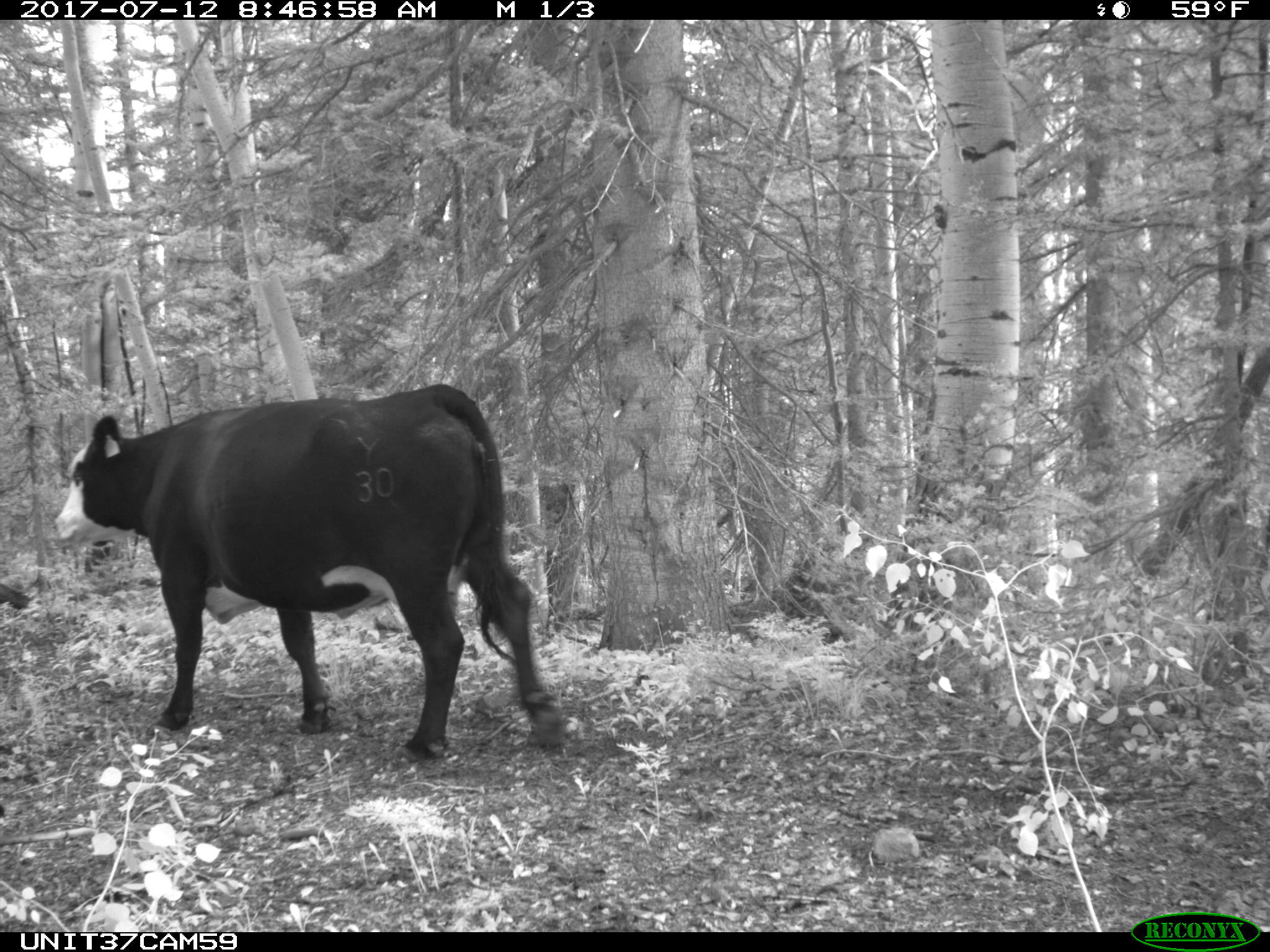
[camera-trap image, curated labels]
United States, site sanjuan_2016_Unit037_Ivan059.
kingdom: Animalia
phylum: Chordata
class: Mammalia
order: Artiodactyla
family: Bovidae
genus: Bos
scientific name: Bos taurus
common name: domestic cow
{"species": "Bos taurus (domestic cow)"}